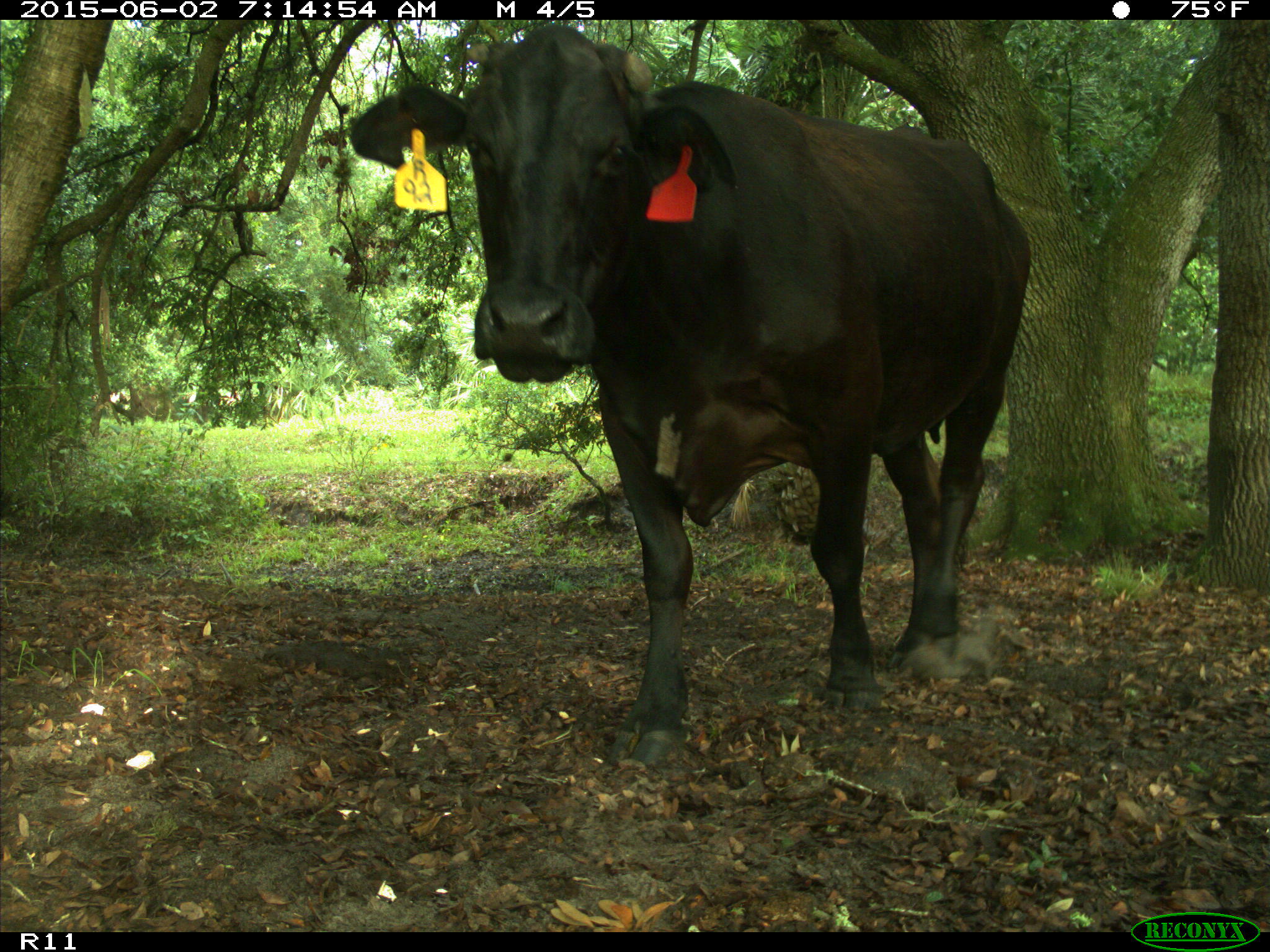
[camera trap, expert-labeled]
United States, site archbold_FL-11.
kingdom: Animalia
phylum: Chordata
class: Mammalia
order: Artiodactyla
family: Bovidae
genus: Bos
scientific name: Bos taurus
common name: domestic cow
Bos taurus (domestic cow).